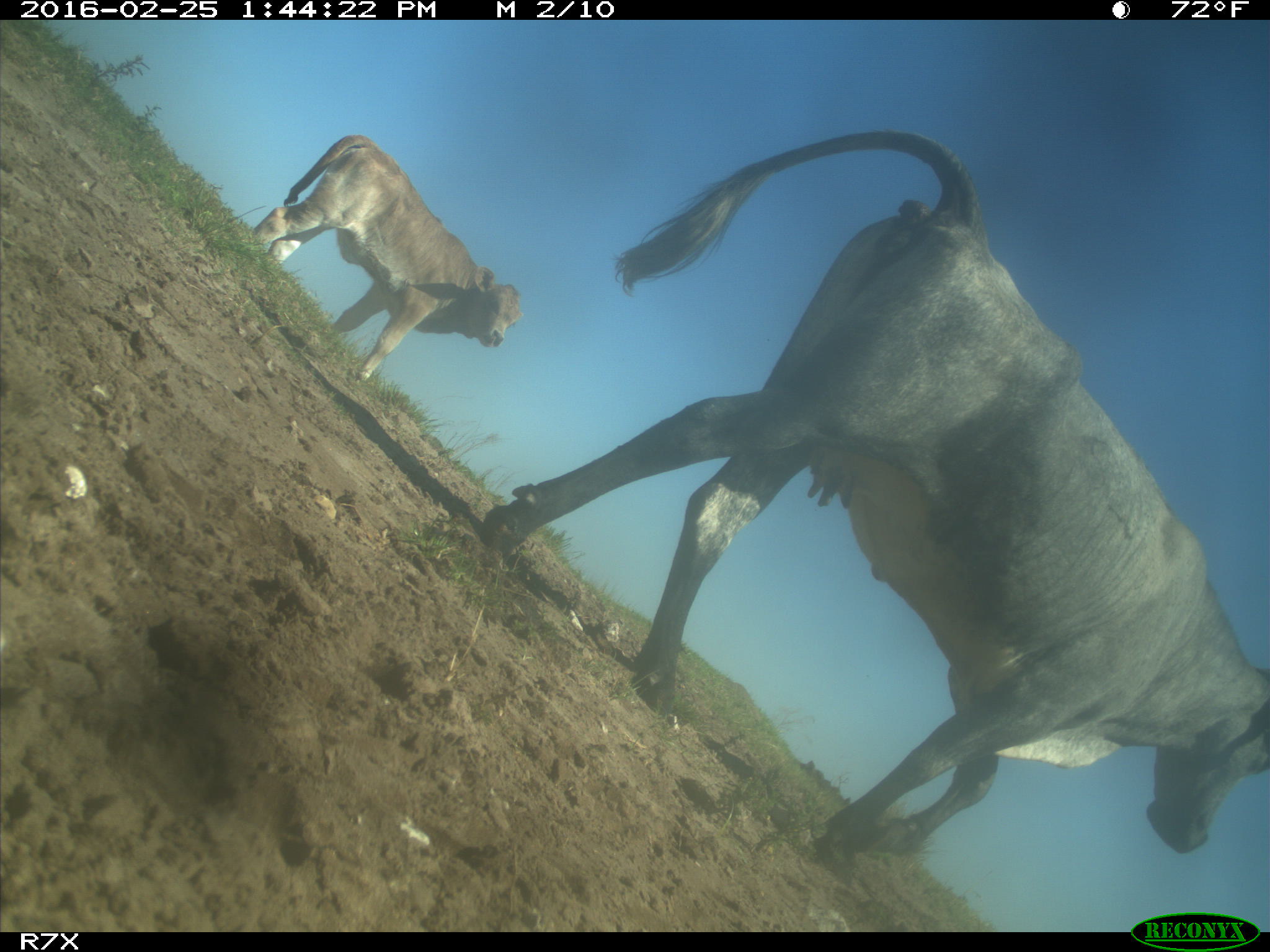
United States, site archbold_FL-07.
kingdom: Animalia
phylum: Chordata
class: Mammalia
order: Artiodactyla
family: Bovidae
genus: Bos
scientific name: Bos taurus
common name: domestic cow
Bos taurus (domestic cow).